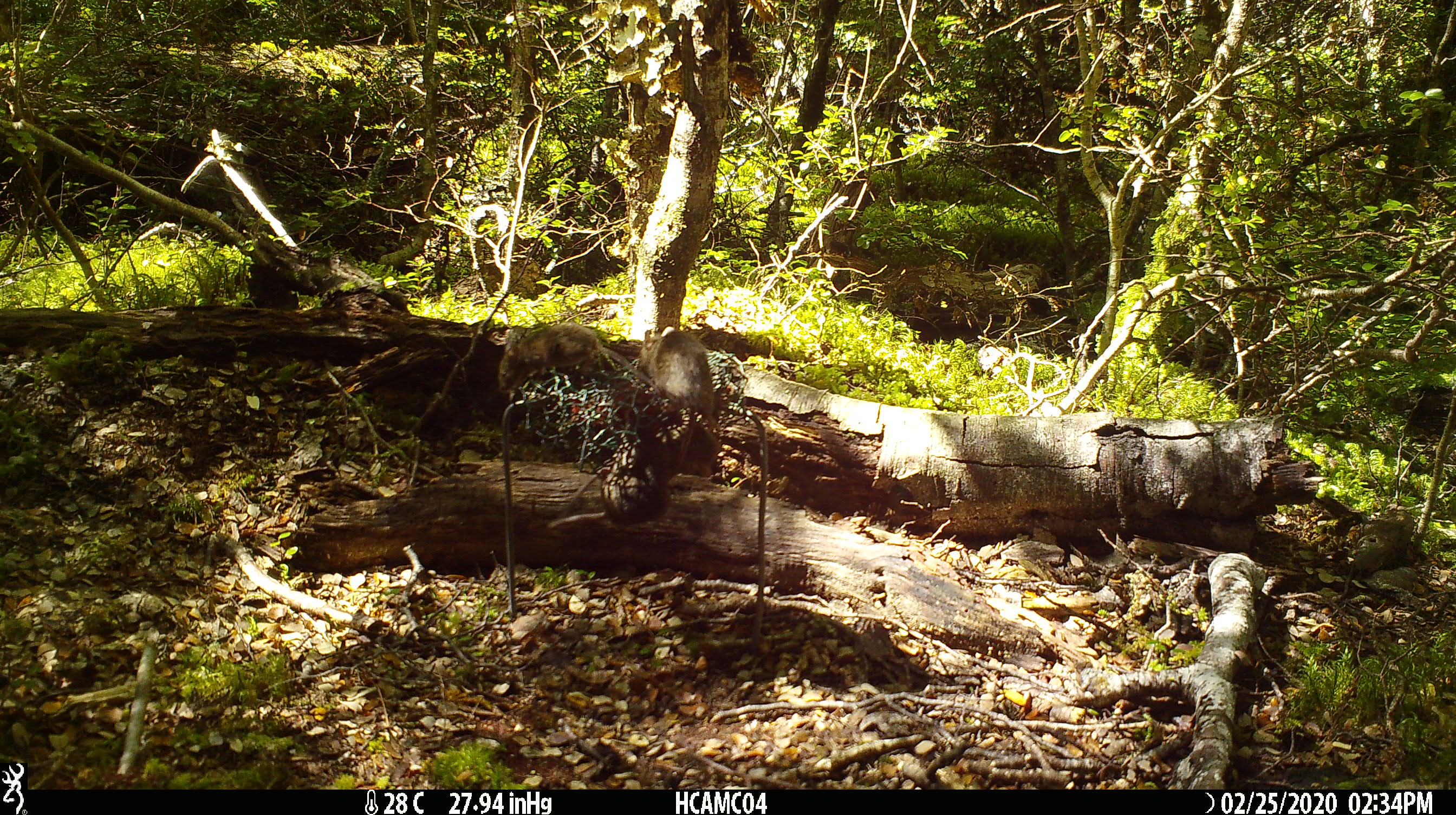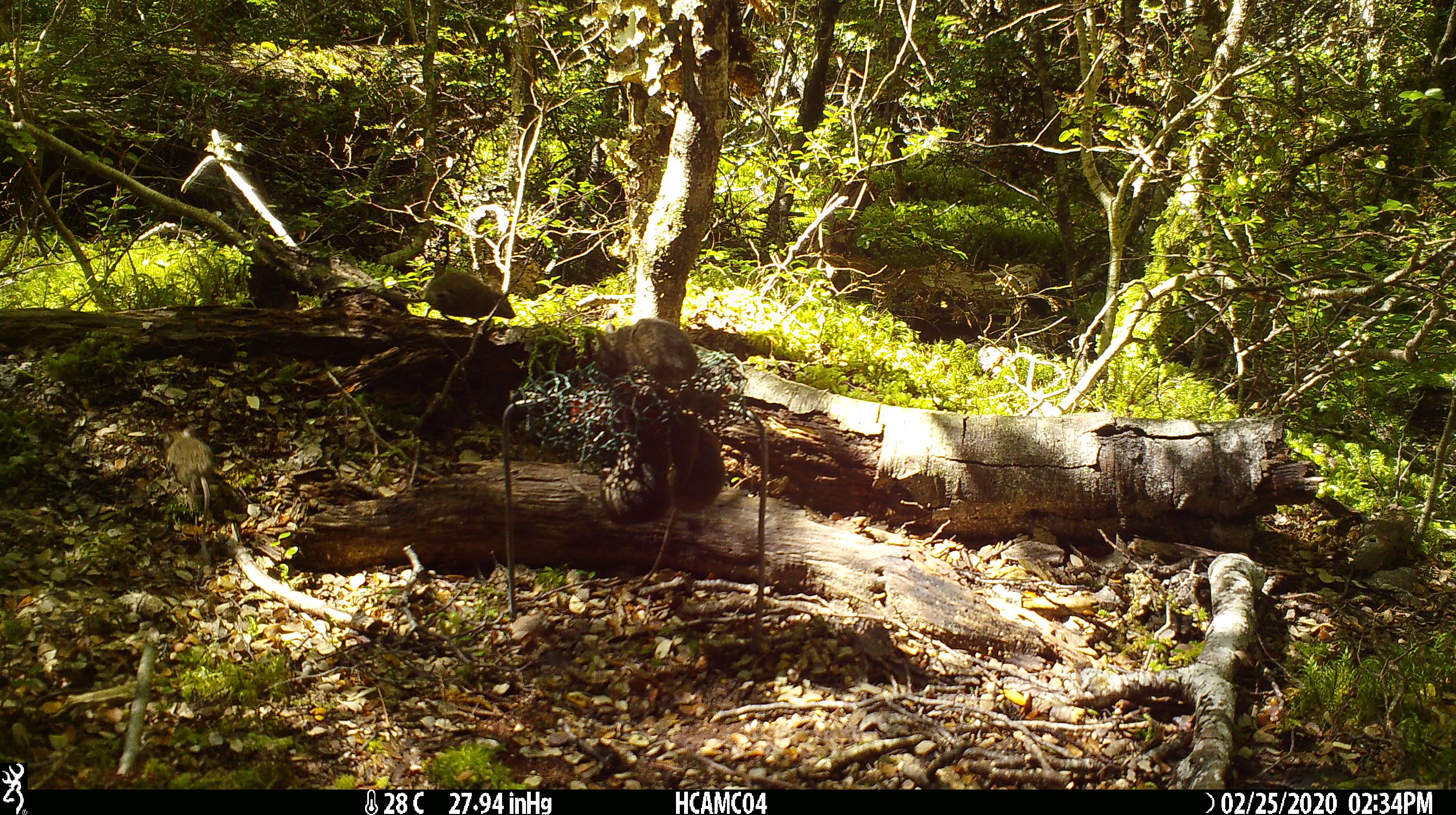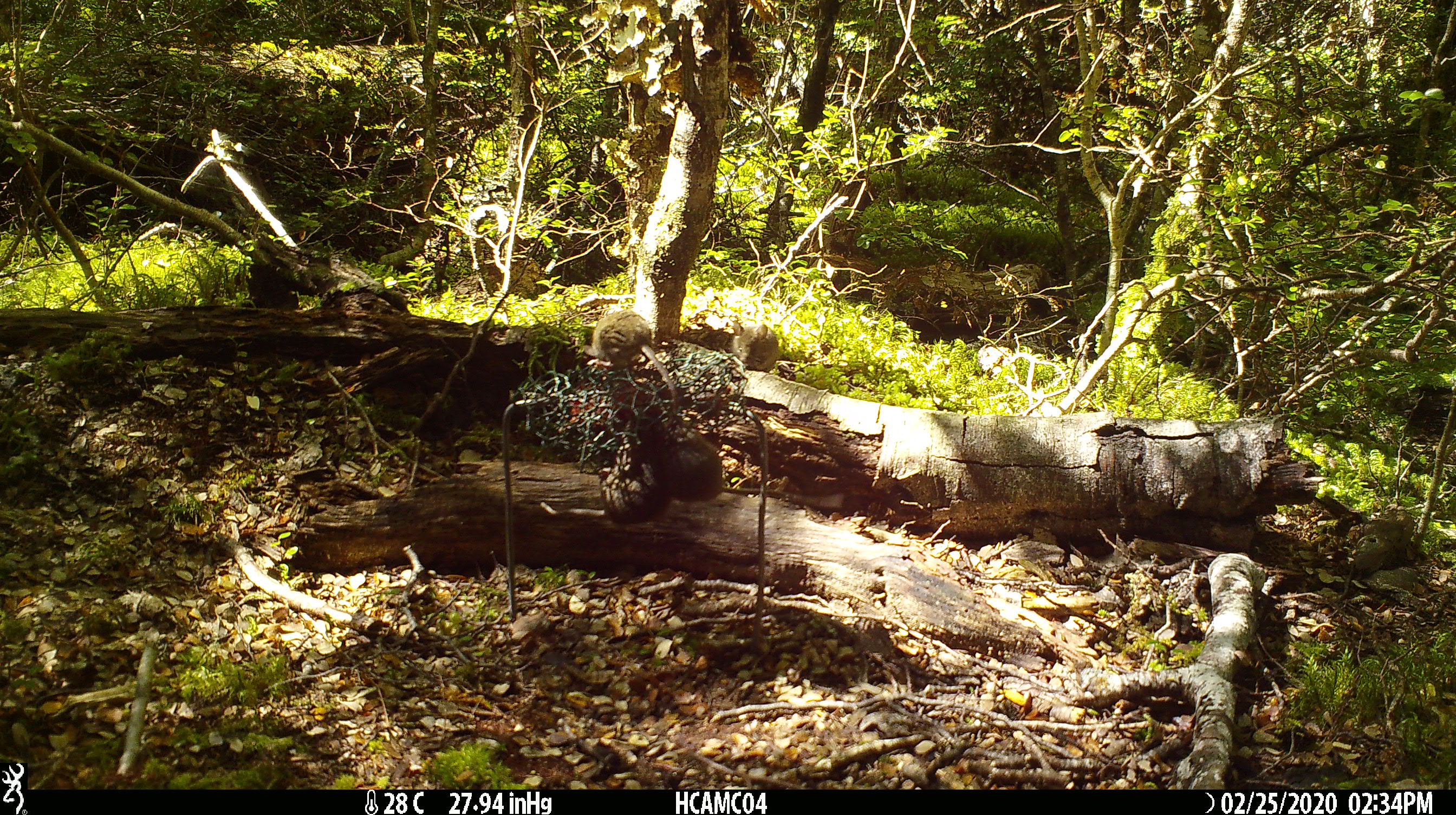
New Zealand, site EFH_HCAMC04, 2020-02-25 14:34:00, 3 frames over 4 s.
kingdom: Animalia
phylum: Chordata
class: Mammalia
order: Rodentia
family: Muridae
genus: Mus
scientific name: Mus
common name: mouse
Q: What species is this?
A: Mouse (Mus).